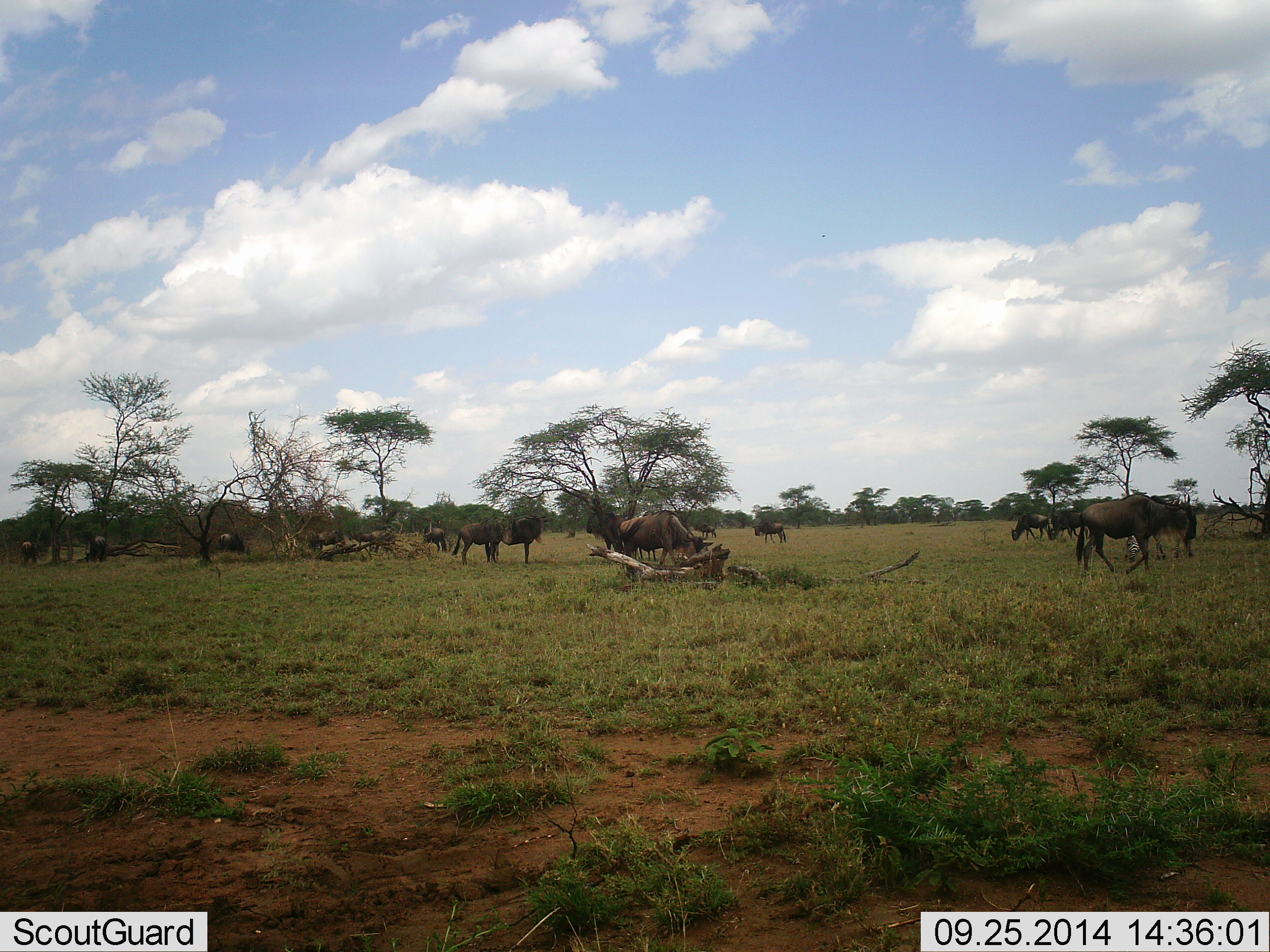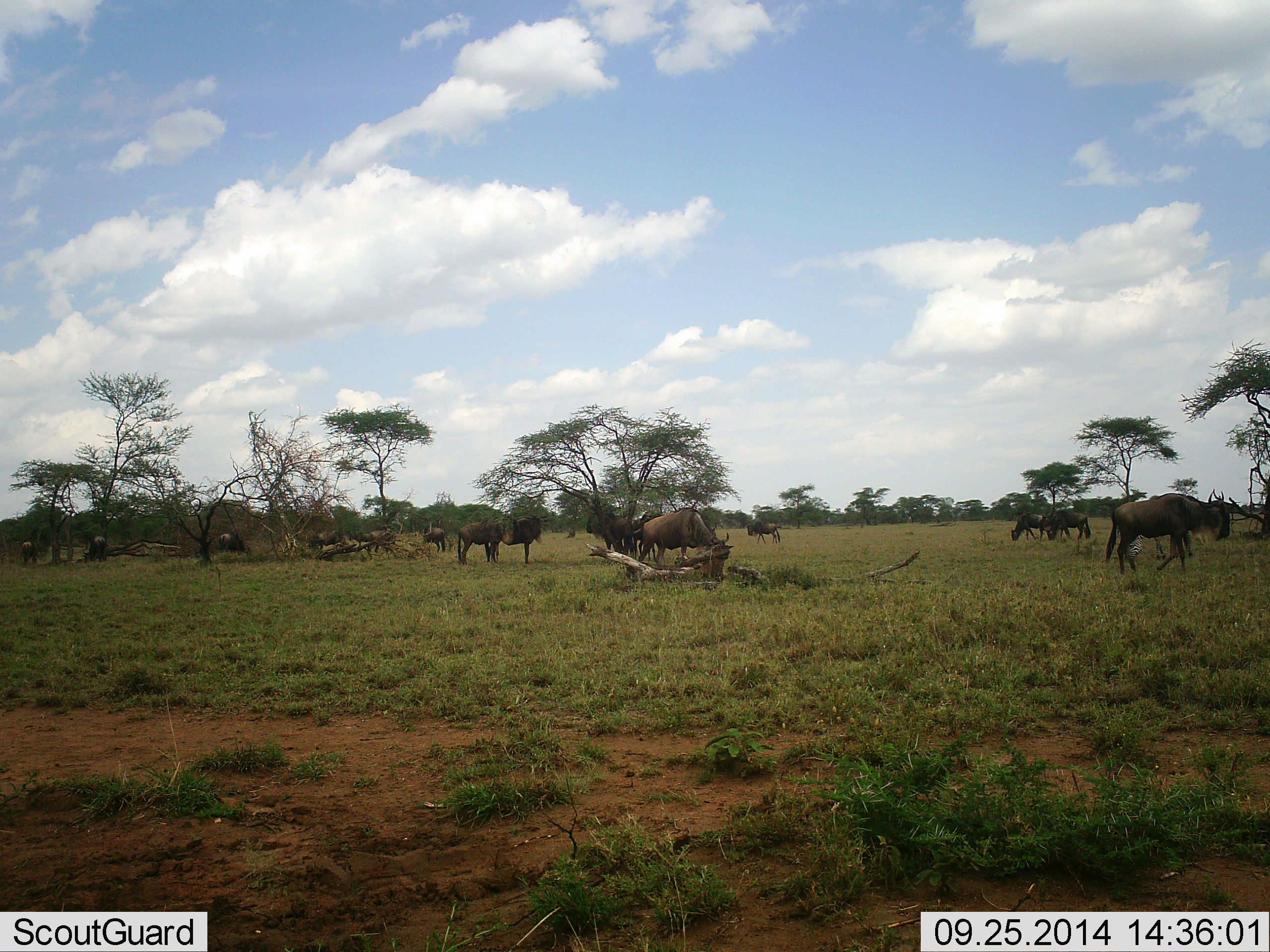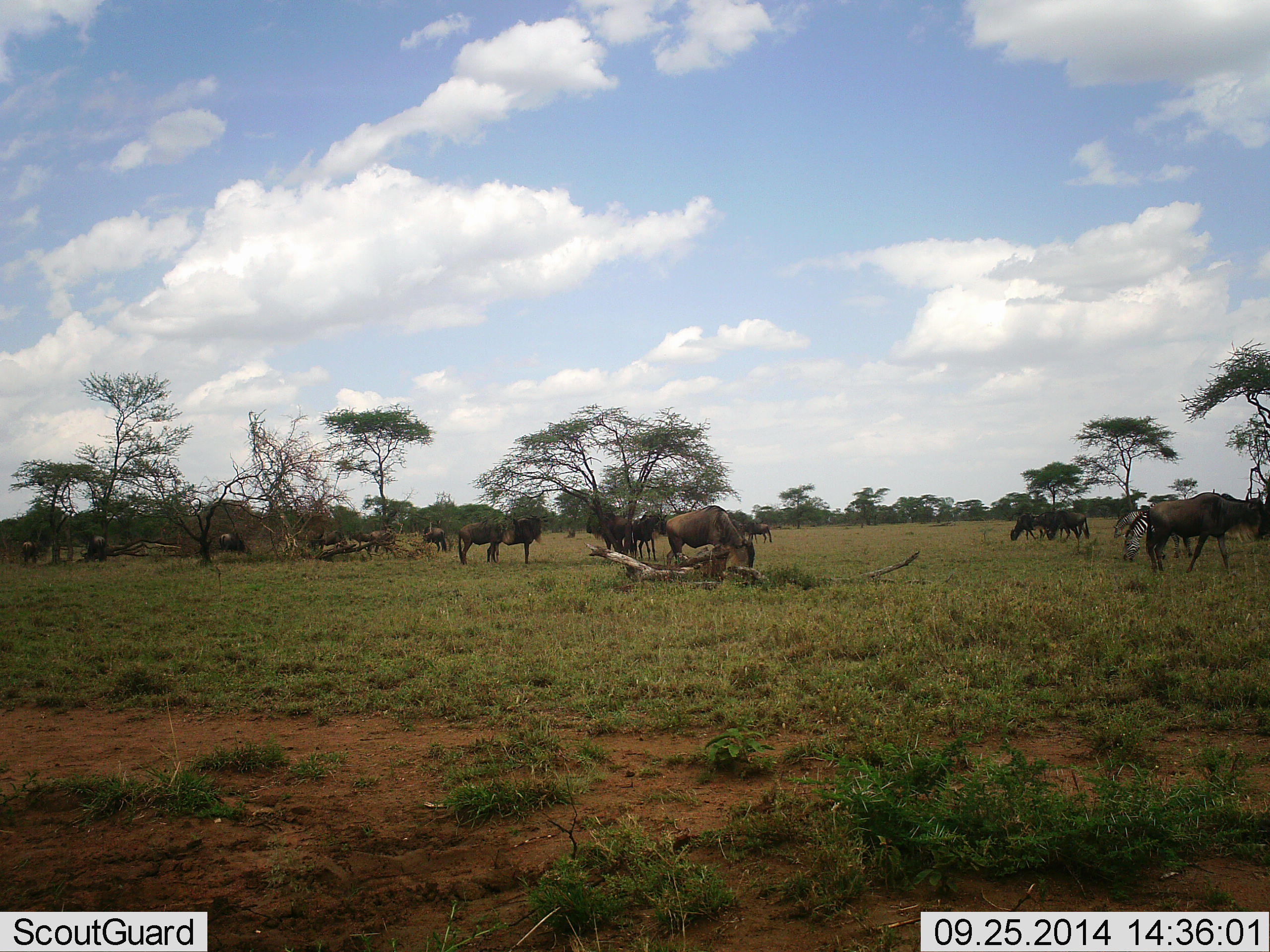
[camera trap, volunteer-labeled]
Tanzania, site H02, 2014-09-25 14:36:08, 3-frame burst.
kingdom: Animalia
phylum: Chordata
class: Mammalia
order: Artiodactyla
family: Bovidae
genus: Connochaetes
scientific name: Connochaetes taurinus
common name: blue wildebeest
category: wildebeest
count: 11-50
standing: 85%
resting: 15%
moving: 69%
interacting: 8%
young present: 0%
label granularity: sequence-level